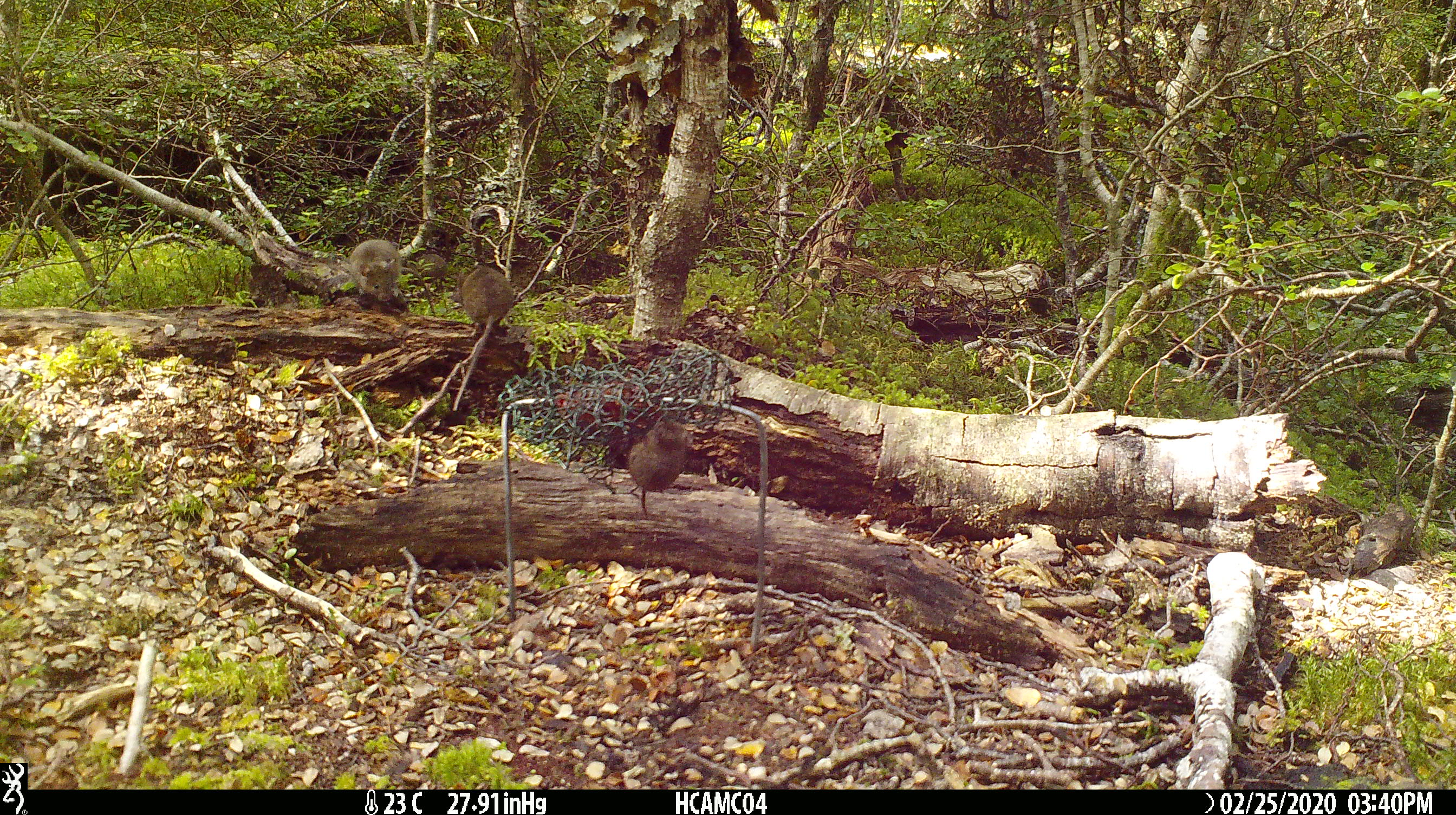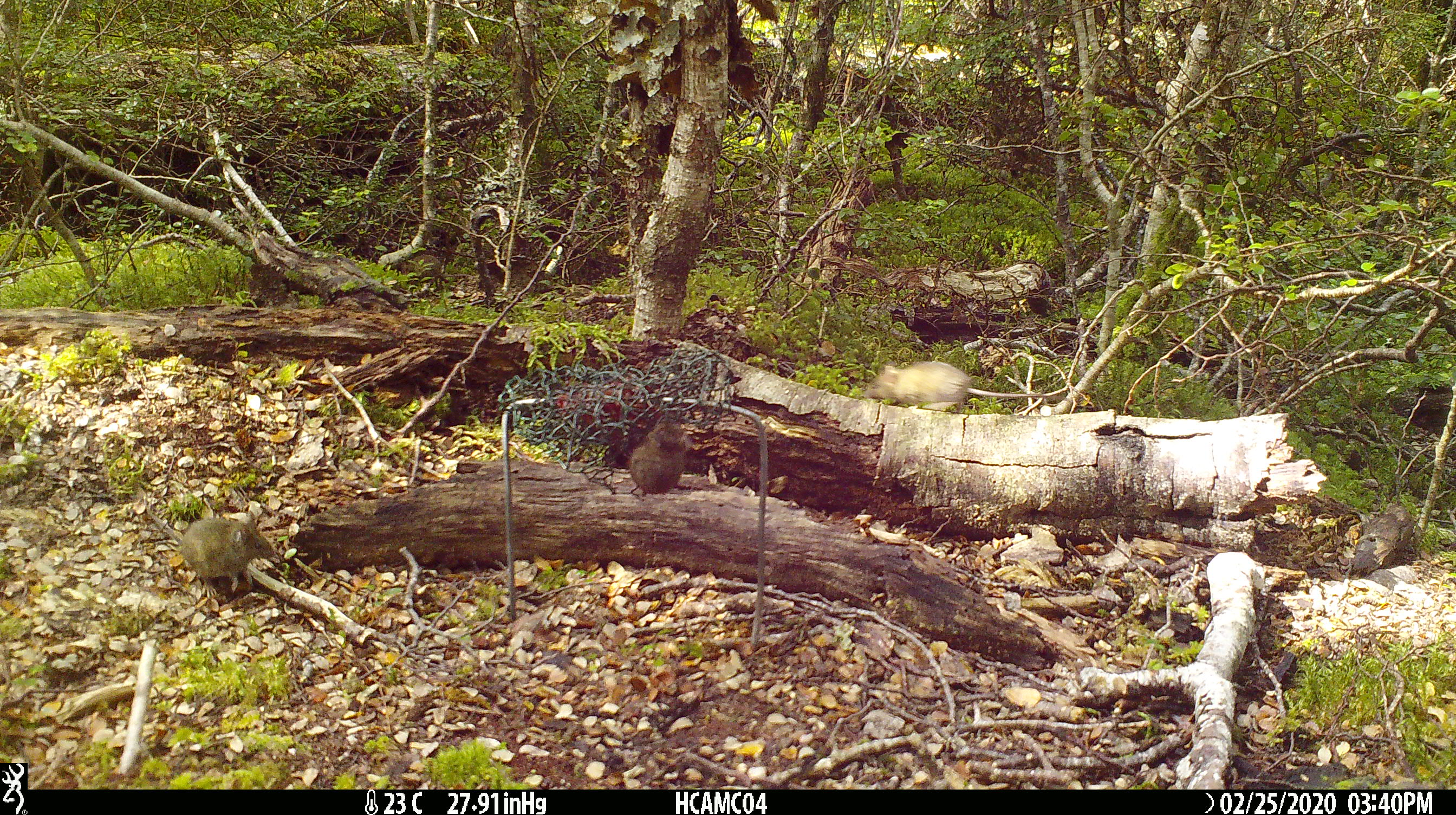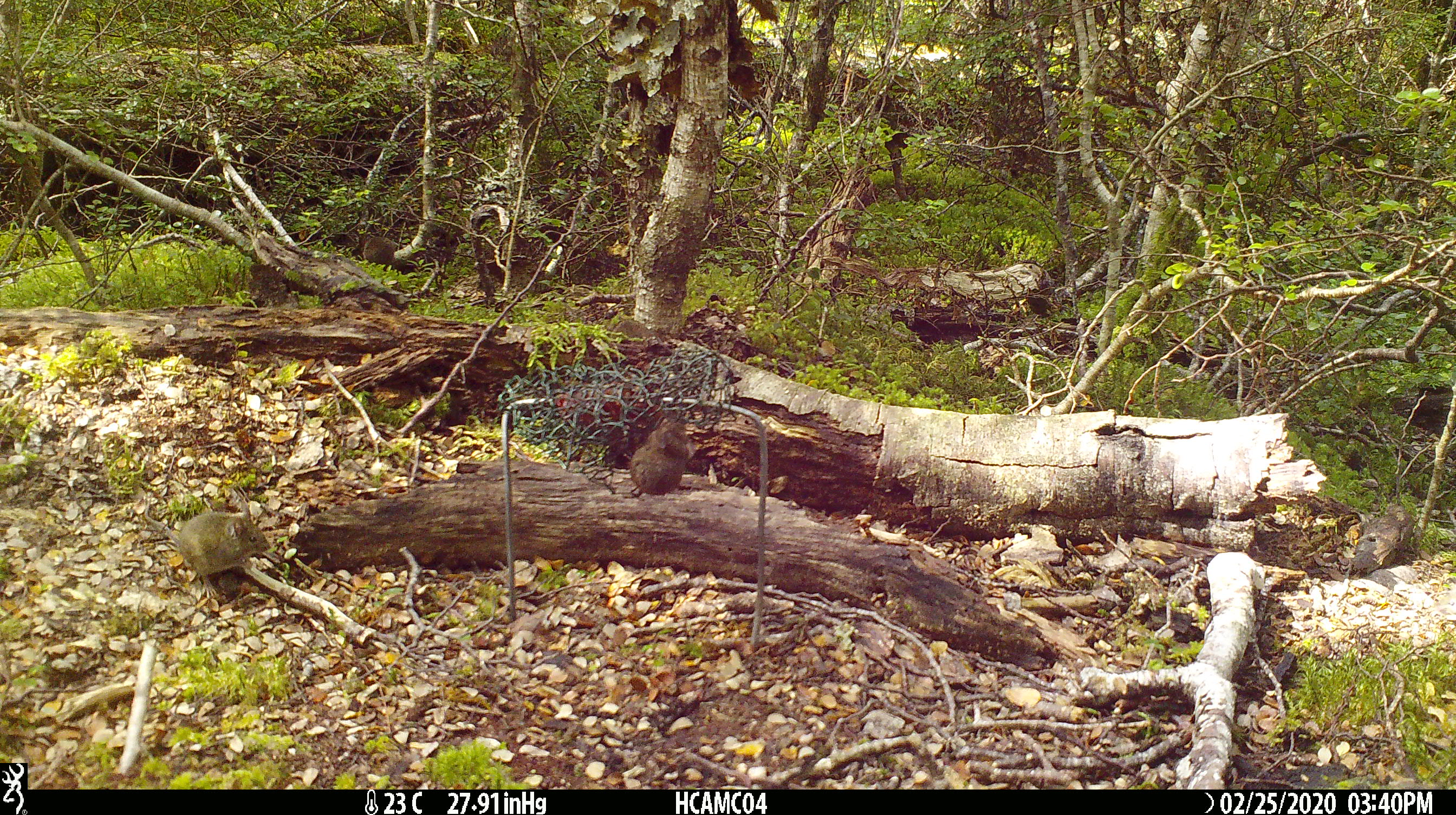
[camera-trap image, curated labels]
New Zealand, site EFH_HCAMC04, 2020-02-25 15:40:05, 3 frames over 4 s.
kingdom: Animalia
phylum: Chordata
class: Mammalia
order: Rodentia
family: Muridae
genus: Mus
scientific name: Mus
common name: mouse